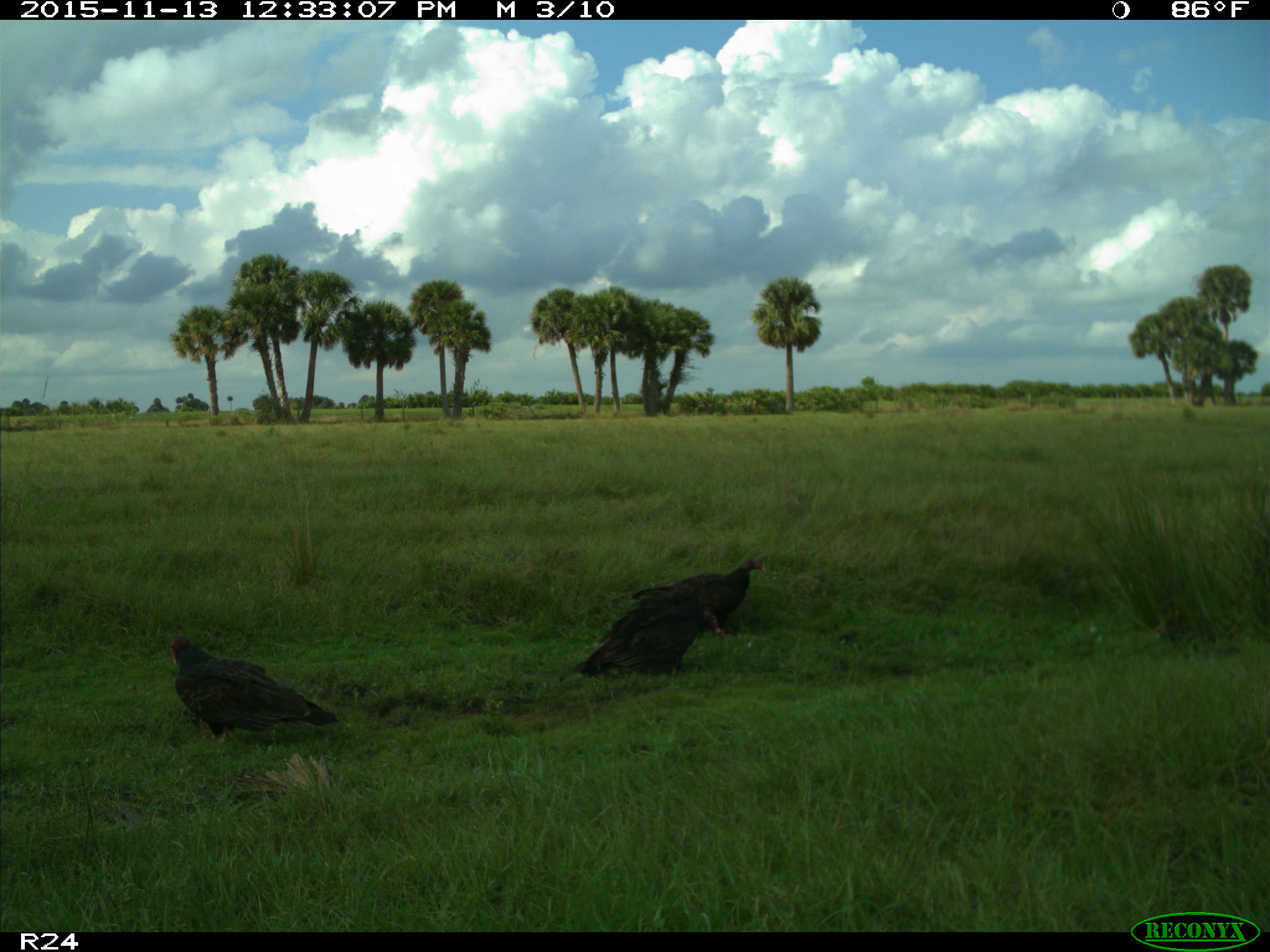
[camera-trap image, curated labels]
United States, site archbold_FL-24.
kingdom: Animalia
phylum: Chordata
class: Aves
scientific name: Aves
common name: birds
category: unidentified bird